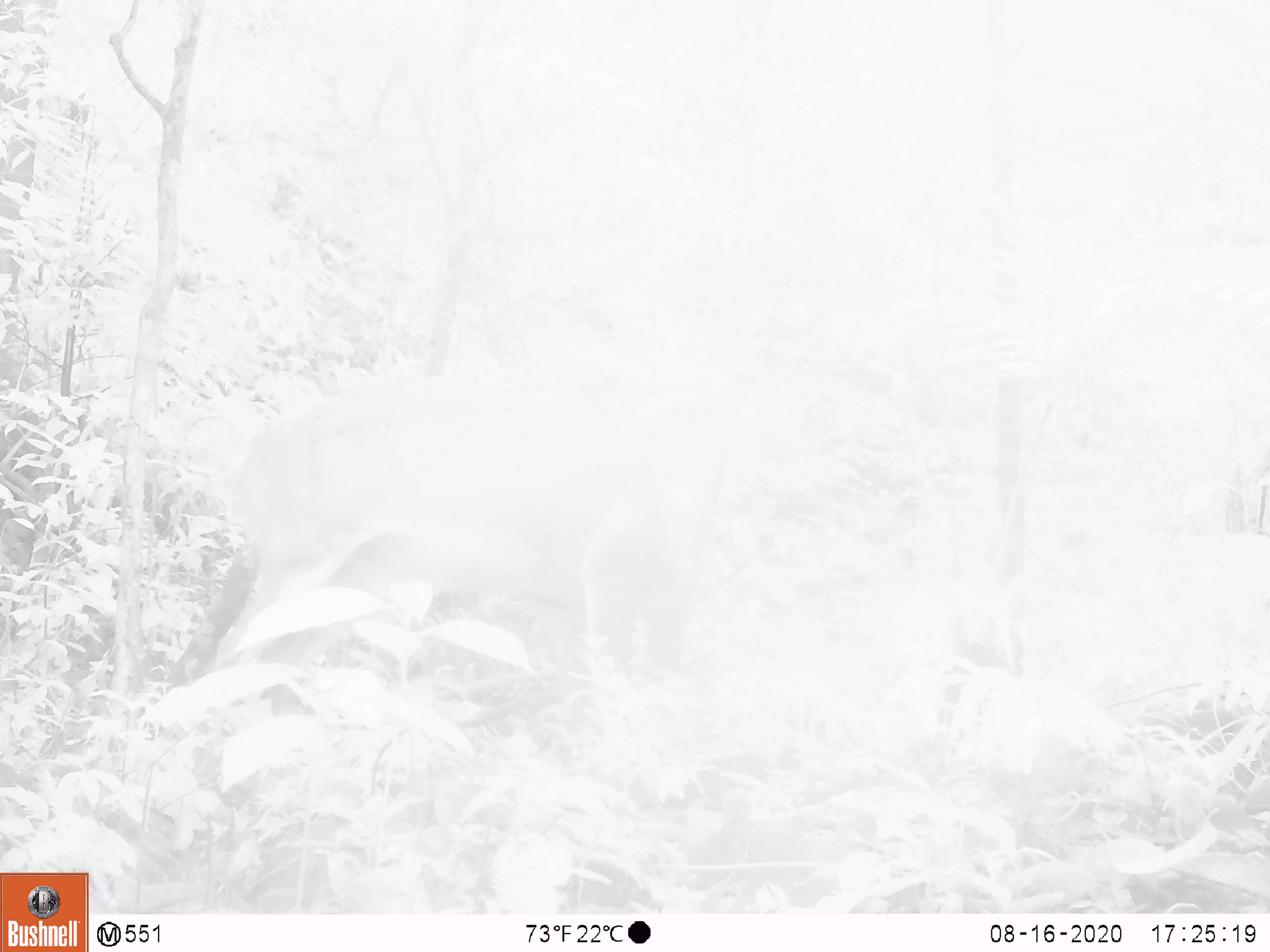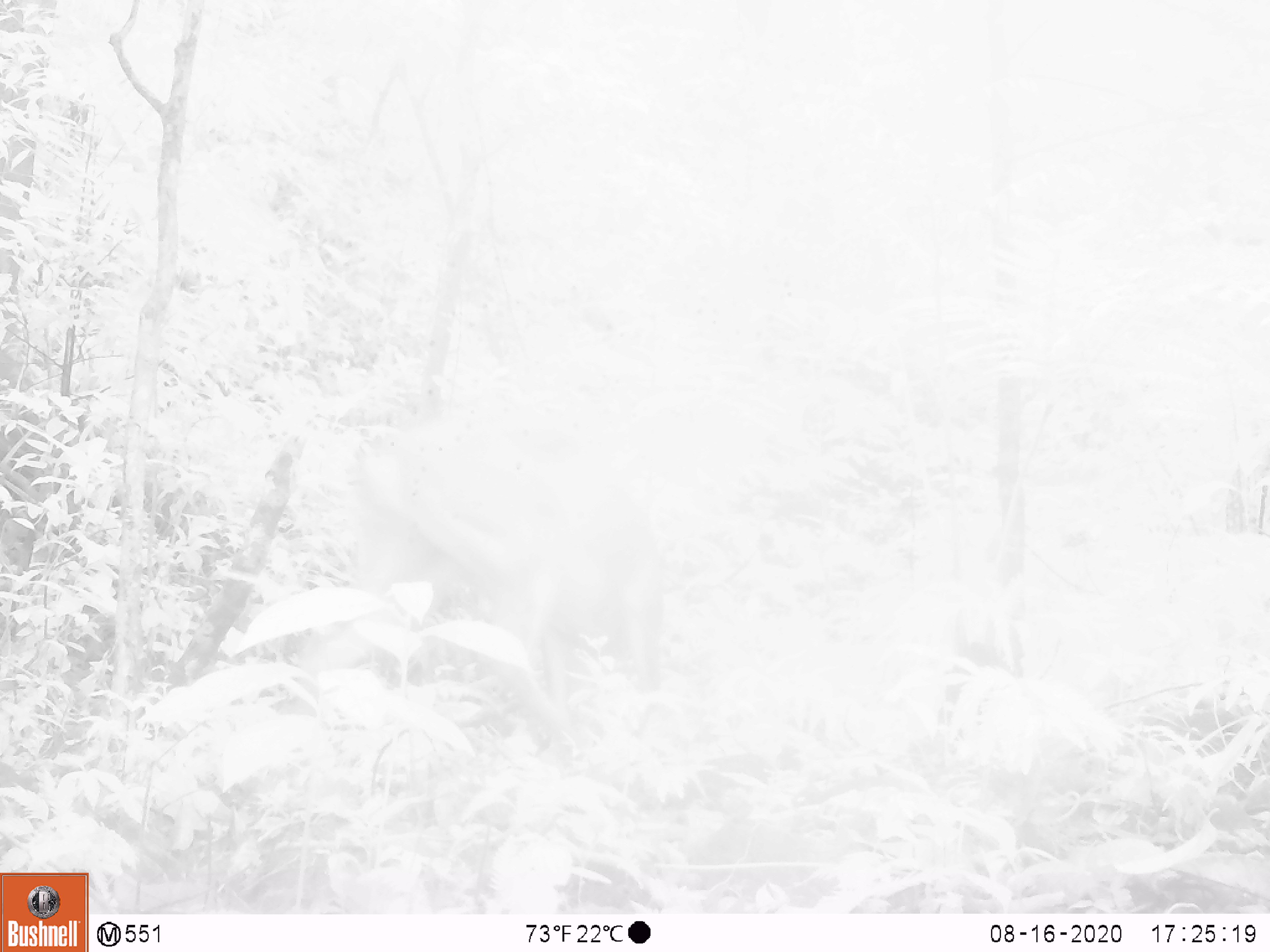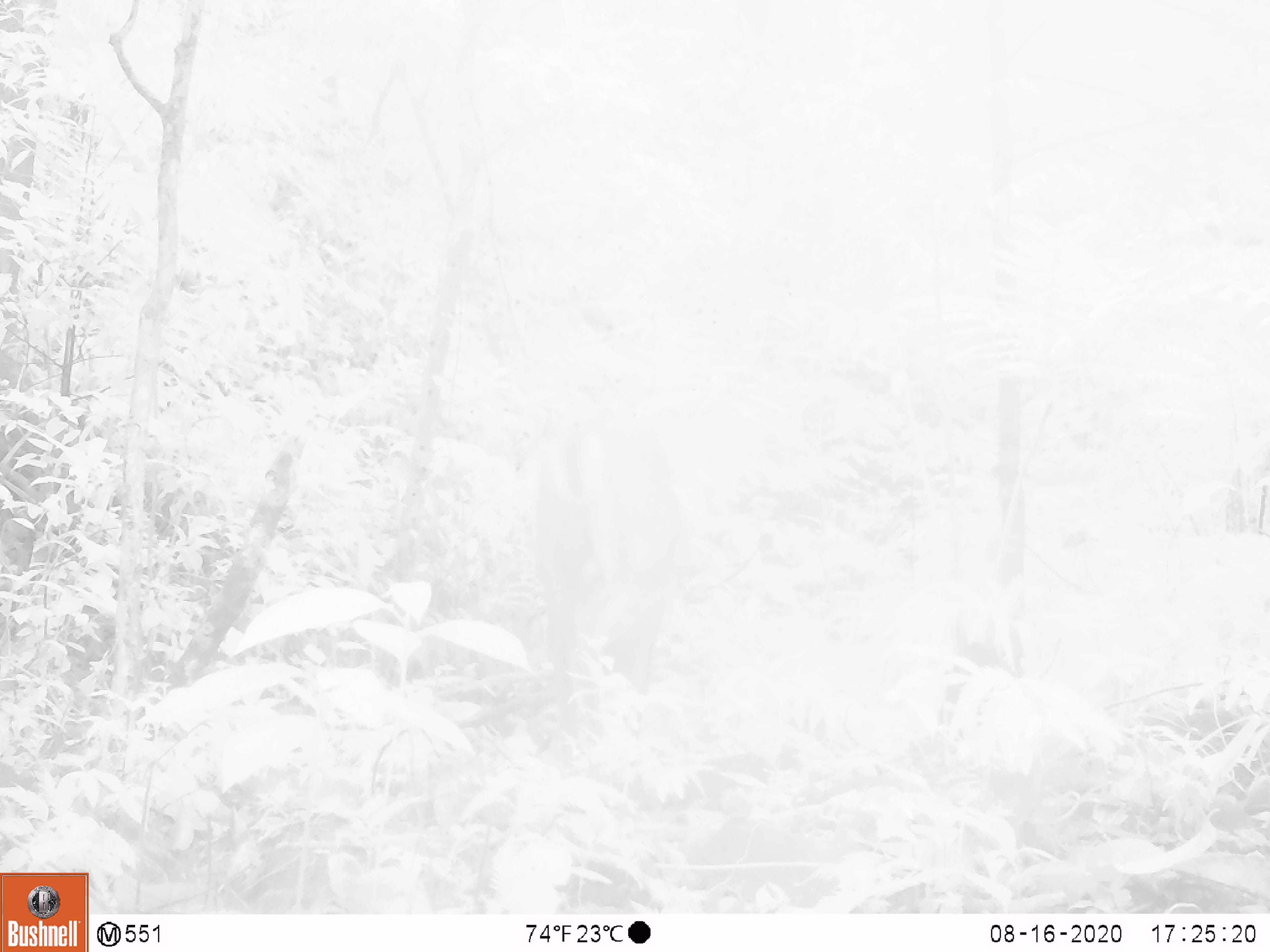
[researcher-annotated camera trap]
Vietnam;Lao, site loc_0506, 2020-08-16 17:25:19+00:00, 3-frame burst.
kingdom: Animalia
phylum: Chordata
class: Mammalia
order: Artiodactyla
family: Cervidae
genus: Muntiacus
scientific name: Muntiacus vuquangensis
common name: large-antlered muntjac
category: large antlered muntjac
Large antlered muntjac (large-antlered muntjac) (Muntiacus vuquangensis). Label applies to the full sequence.